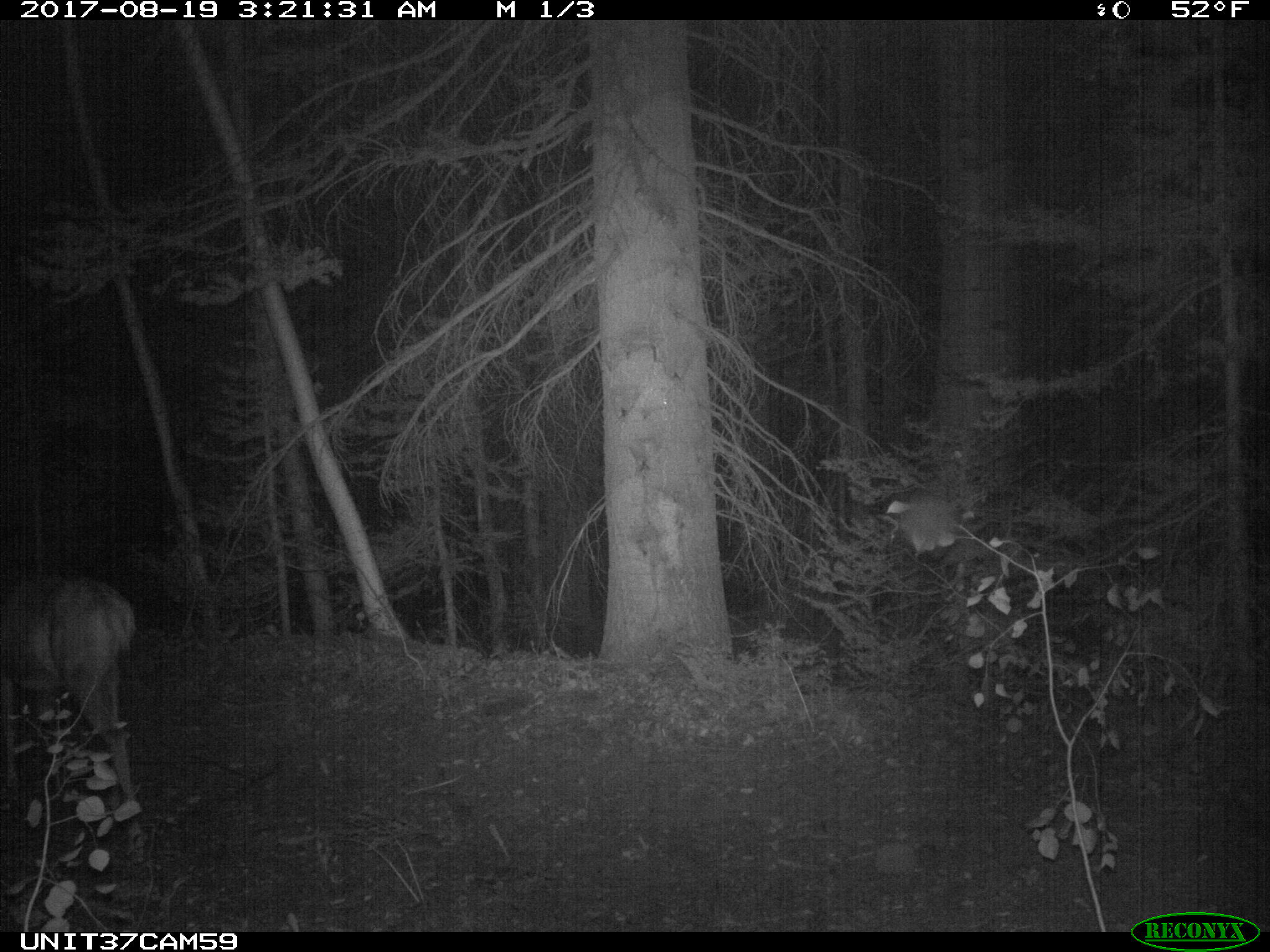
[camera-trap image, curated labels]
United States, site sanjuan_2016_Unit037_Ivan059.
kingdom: Animalia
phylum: Chordata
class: Mammalia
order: Artiodactyla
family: Cervidae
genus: Odocoileus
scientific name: Odocoileus hemionus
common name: mule deer